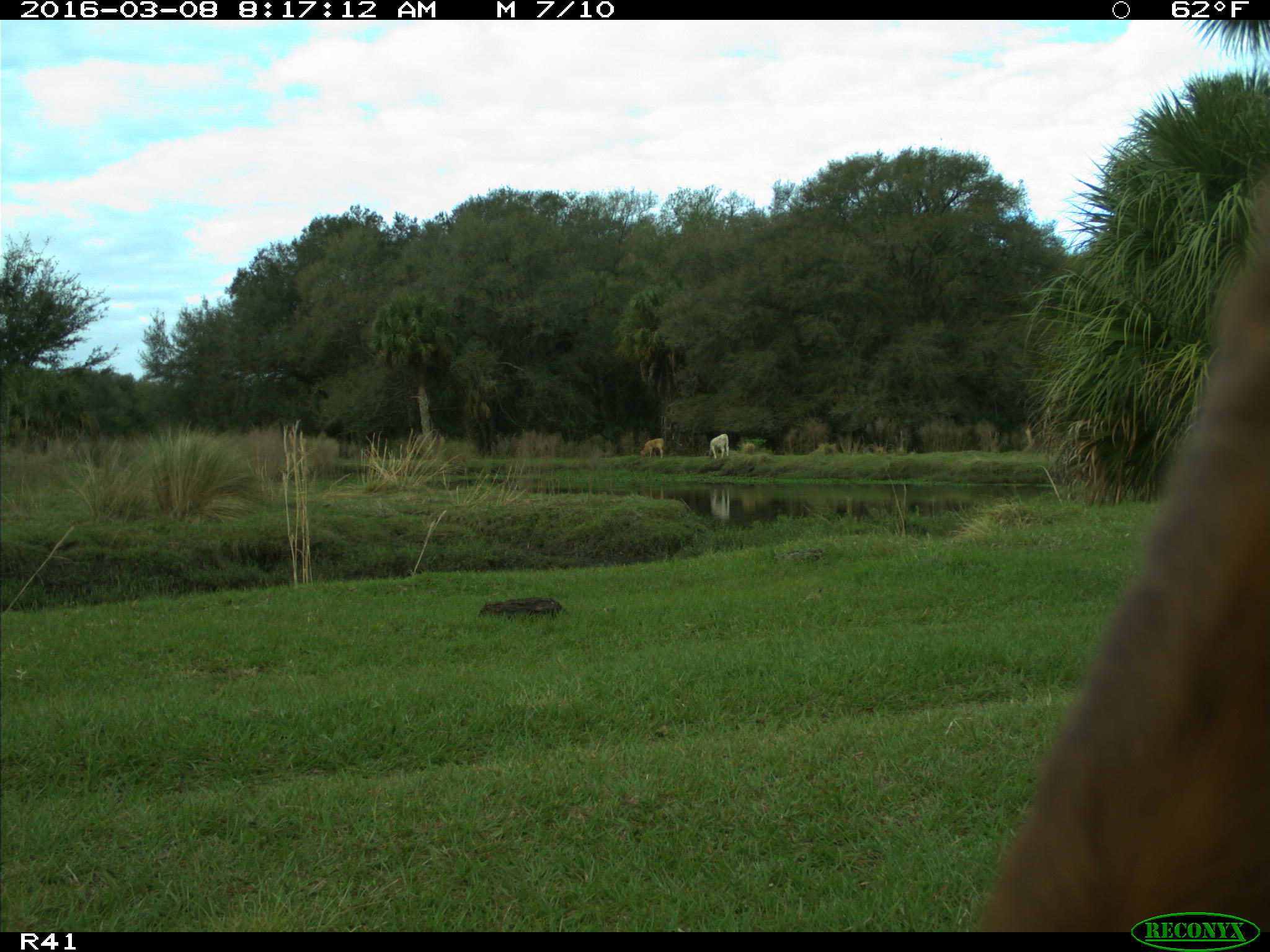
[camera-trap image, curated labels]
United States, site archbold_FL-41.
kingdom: Animalia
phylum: Chordata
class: Mammalia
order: Artiodactyla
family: Bovidae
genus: Bos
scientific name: Bos taurus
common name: domestic cow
Bos taurus (domestic cow).